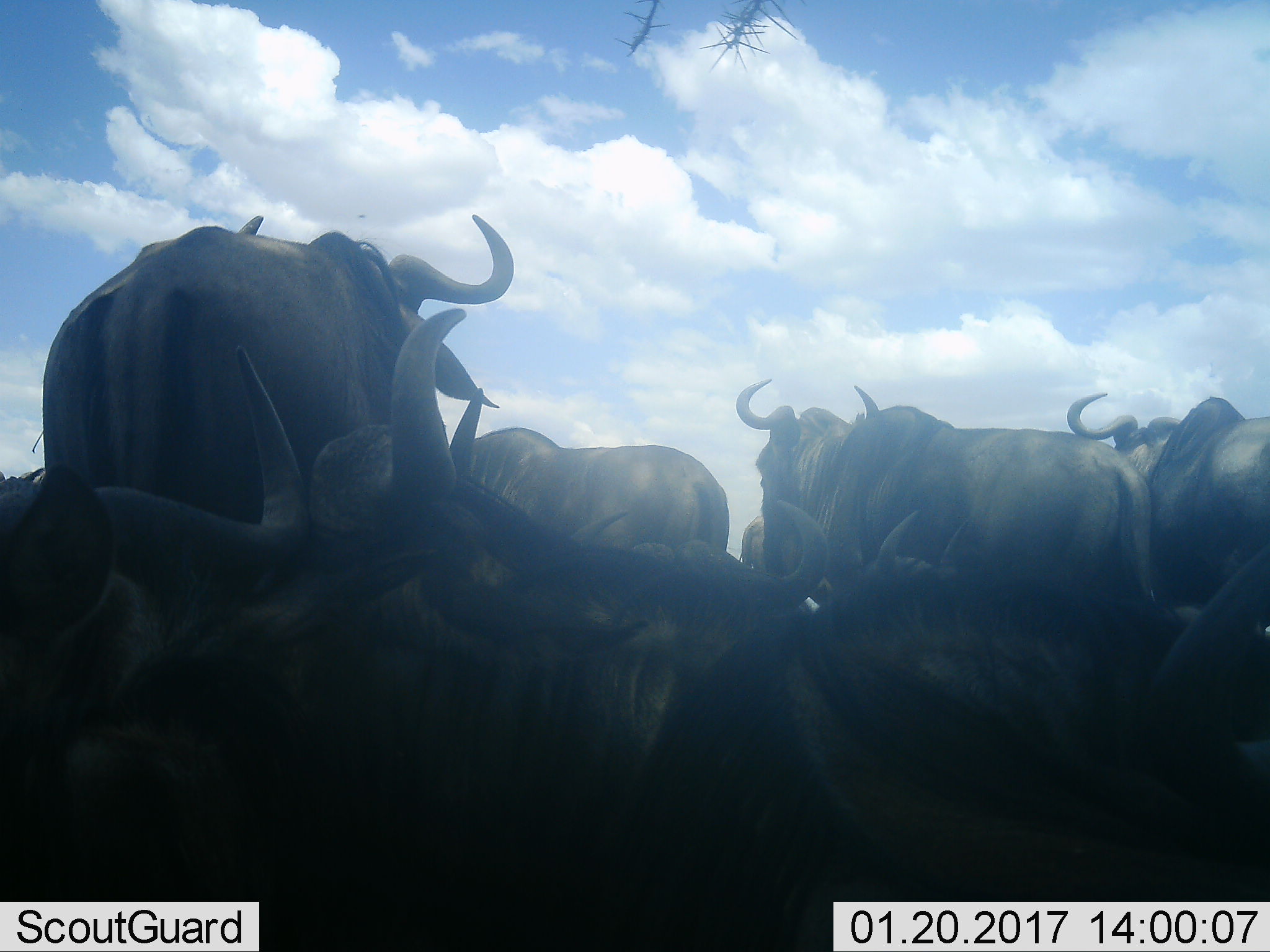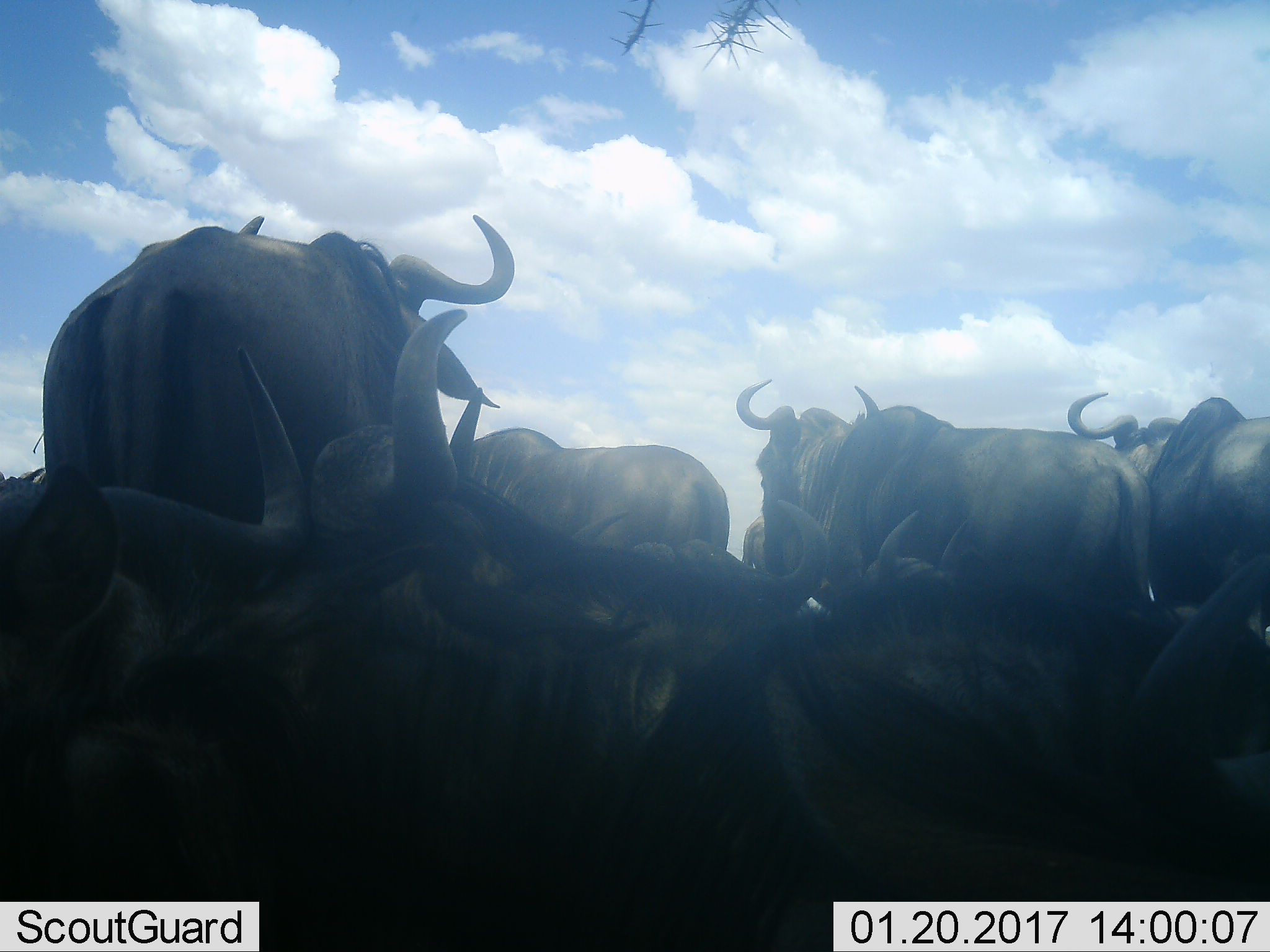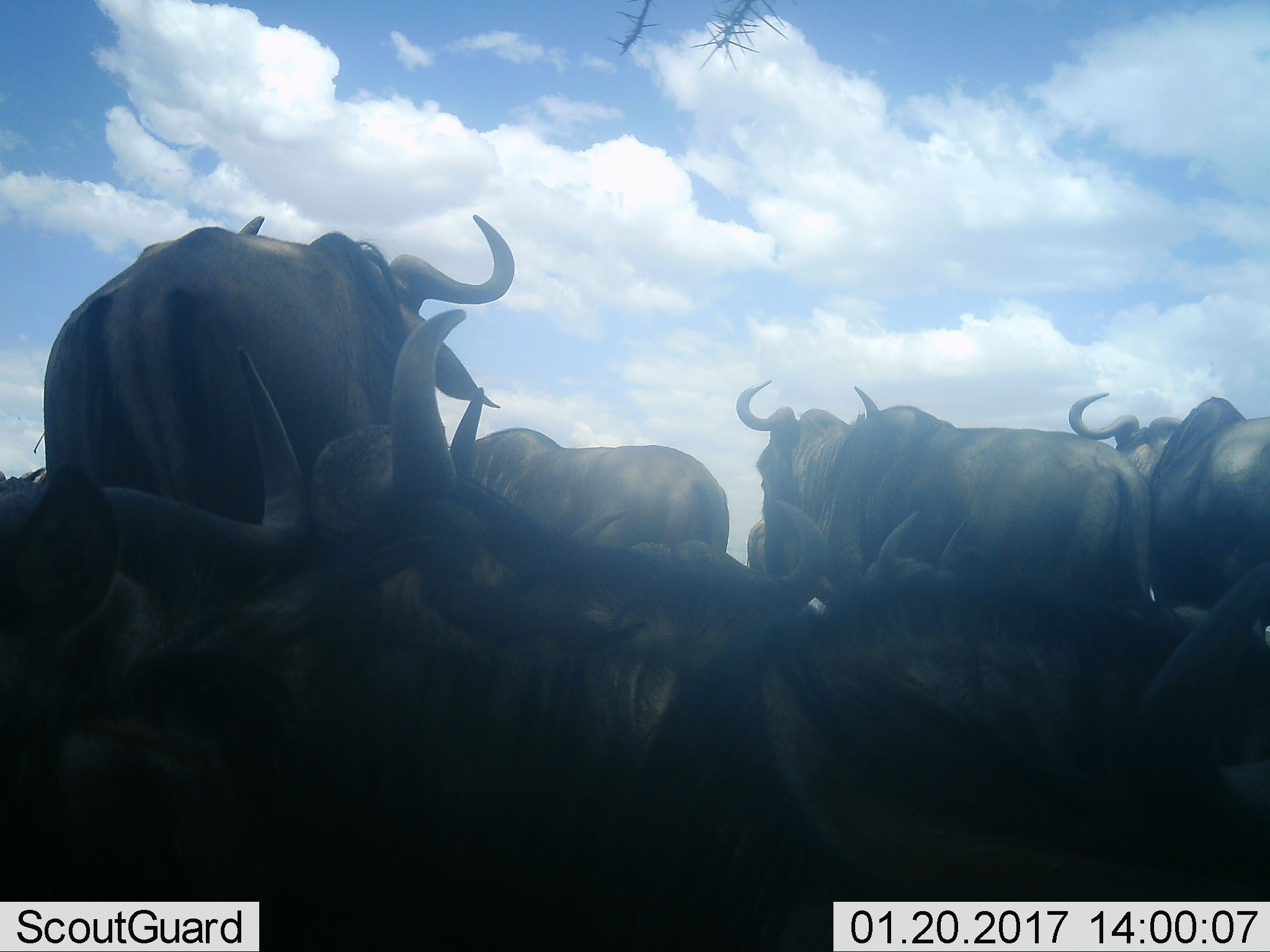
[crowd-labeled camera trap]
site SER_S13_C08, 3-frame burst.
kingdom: Animalia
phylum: Chordata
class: Mammalia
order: Artiodactyla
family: Bovidae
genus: Connochaetes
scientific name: Connochaetes taurinus taurinus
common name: blue wildebeest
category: wildebeestblue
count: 10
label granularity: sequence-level